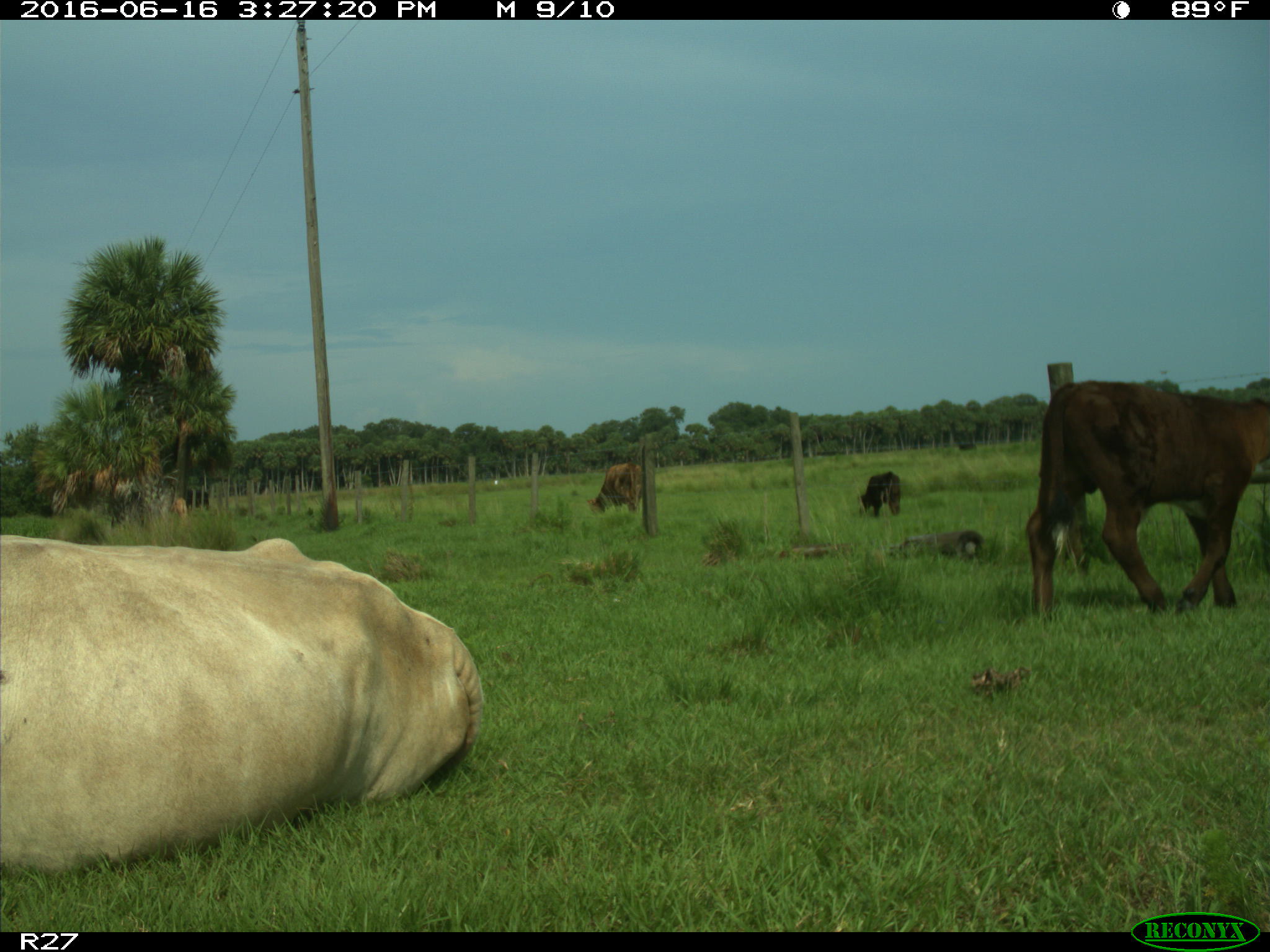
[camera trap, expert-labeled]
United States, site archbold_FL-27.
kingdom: Animalia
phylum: Chordata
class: Mammalia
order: Artiodactyla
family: Bovidae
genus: Bos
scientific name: Bos taurus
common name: domestic cow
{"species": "Bos taurus (domestic cow)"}